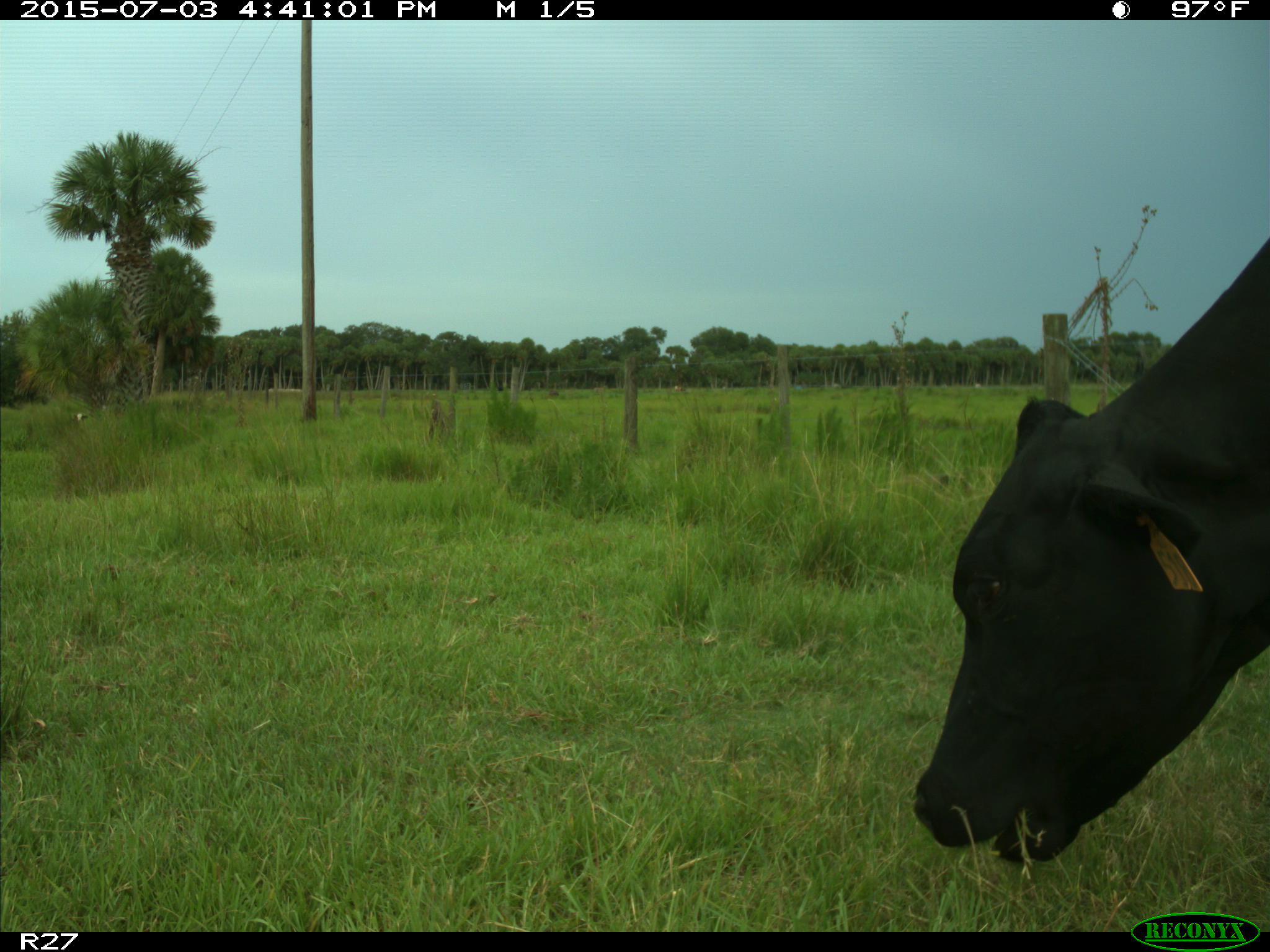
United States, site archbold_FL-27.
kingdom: Animalia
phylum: Chordata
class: Mammalia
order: Artiodactyla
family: Bovidae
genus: Bos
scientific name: Bos taurus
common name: domestic cow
Bos taurus (domestic cow).